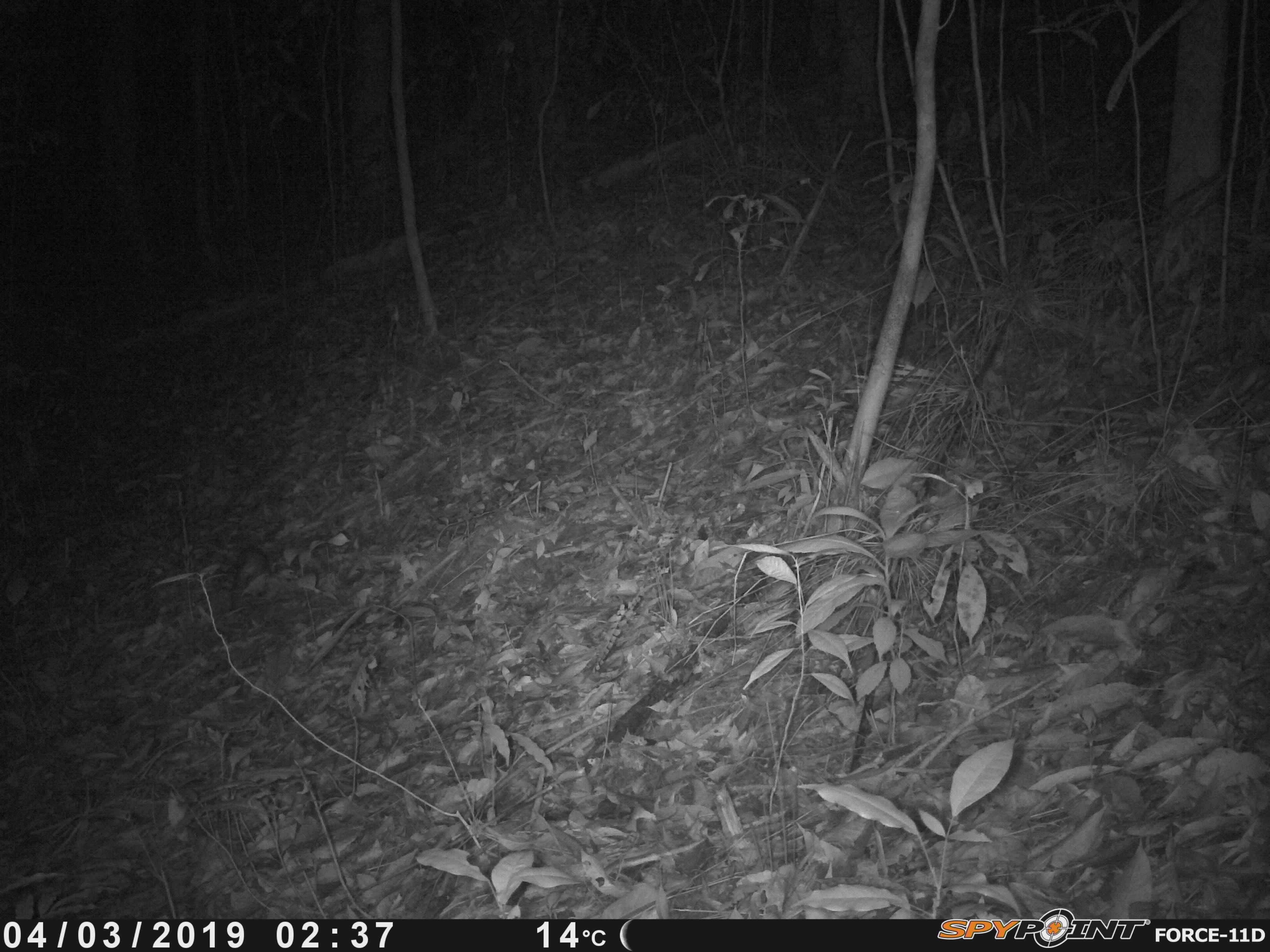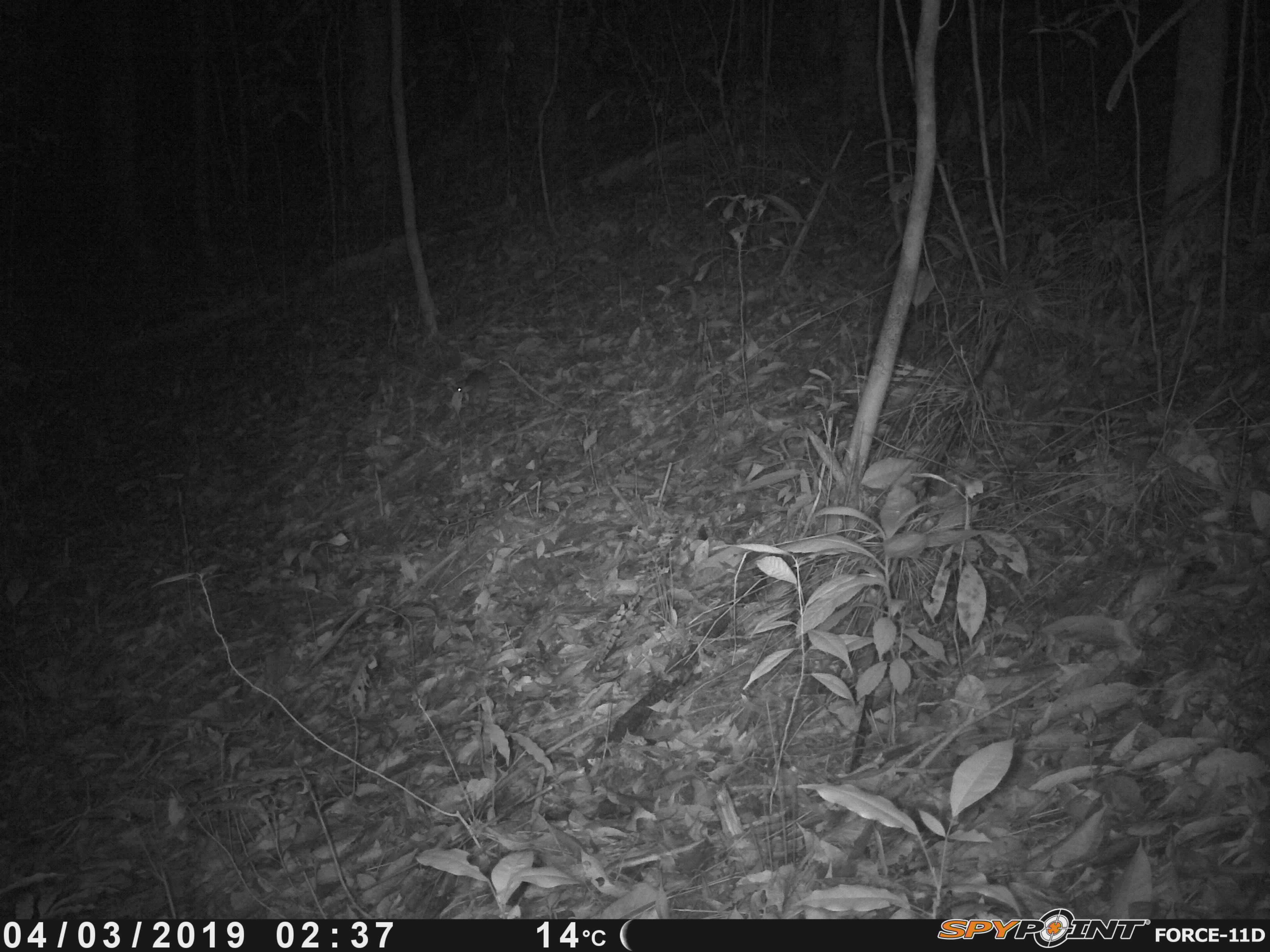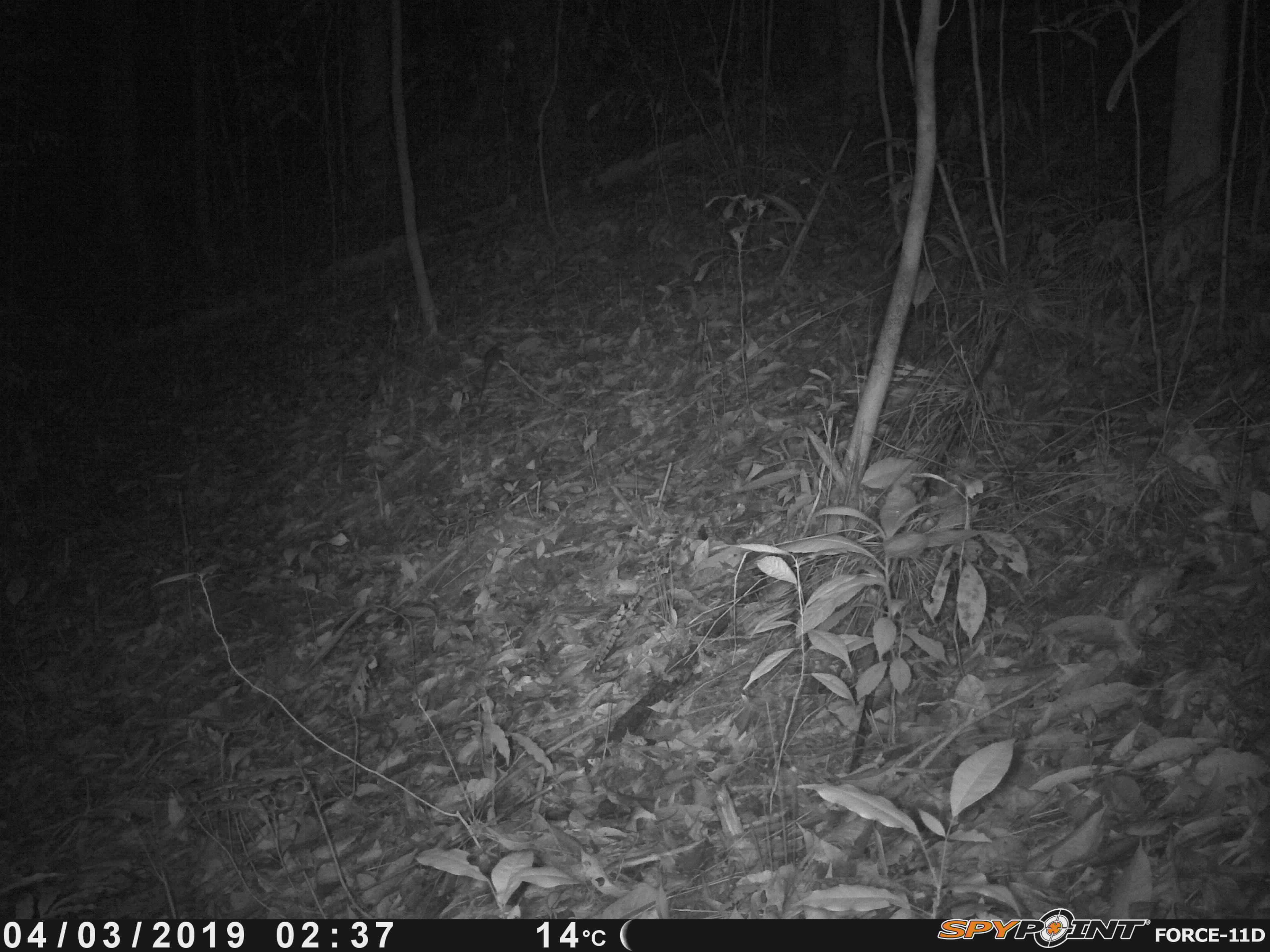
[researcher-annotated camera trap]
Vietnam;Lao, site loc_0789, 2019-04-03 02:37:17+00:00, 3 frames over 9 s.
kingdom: Animalia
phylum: Chordata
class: Mammalia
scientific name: Mammalia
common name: mammal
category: unidentified small mammal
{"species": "unidentified small mammal (mammal) (Mammalia)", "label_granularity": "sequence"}